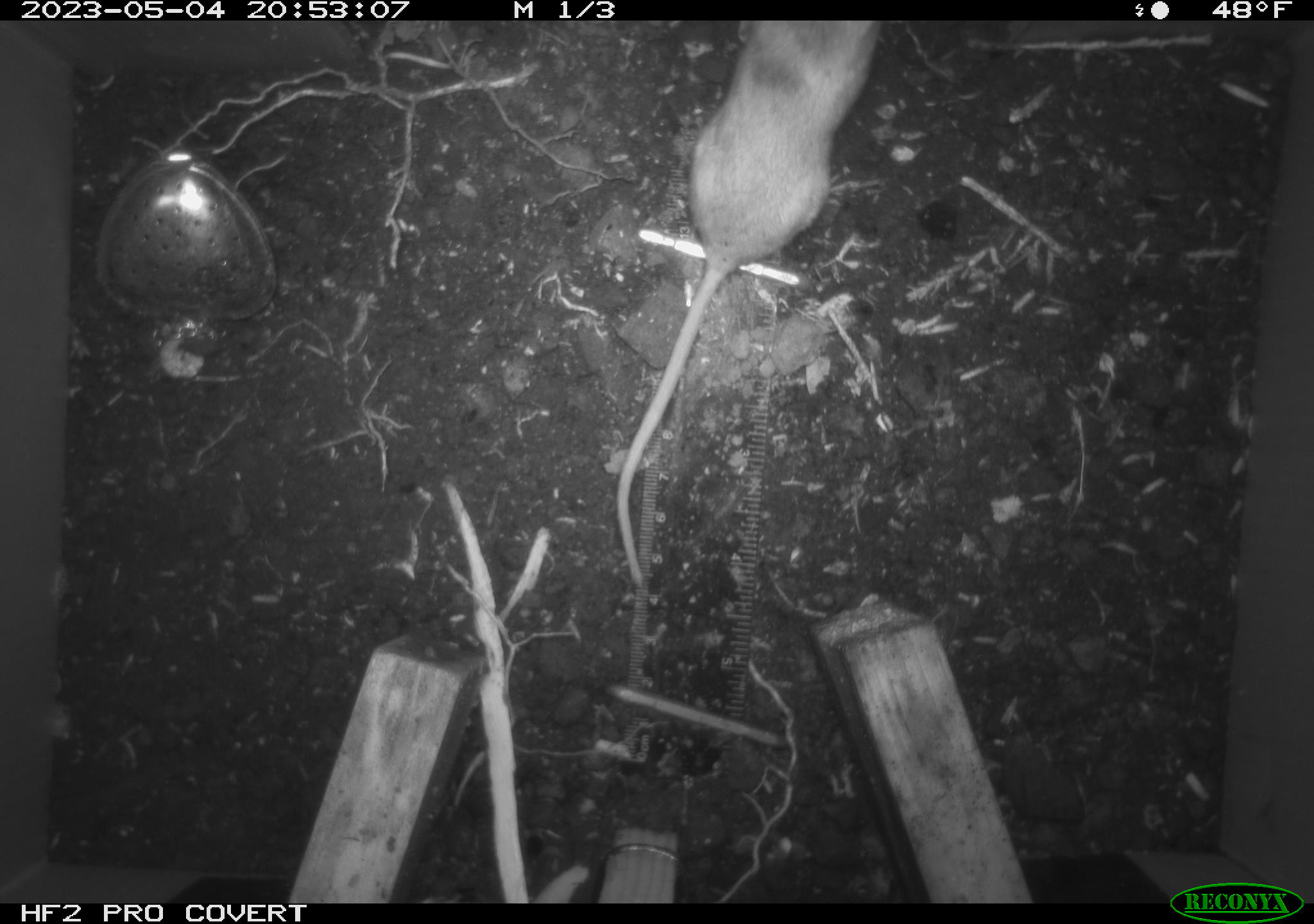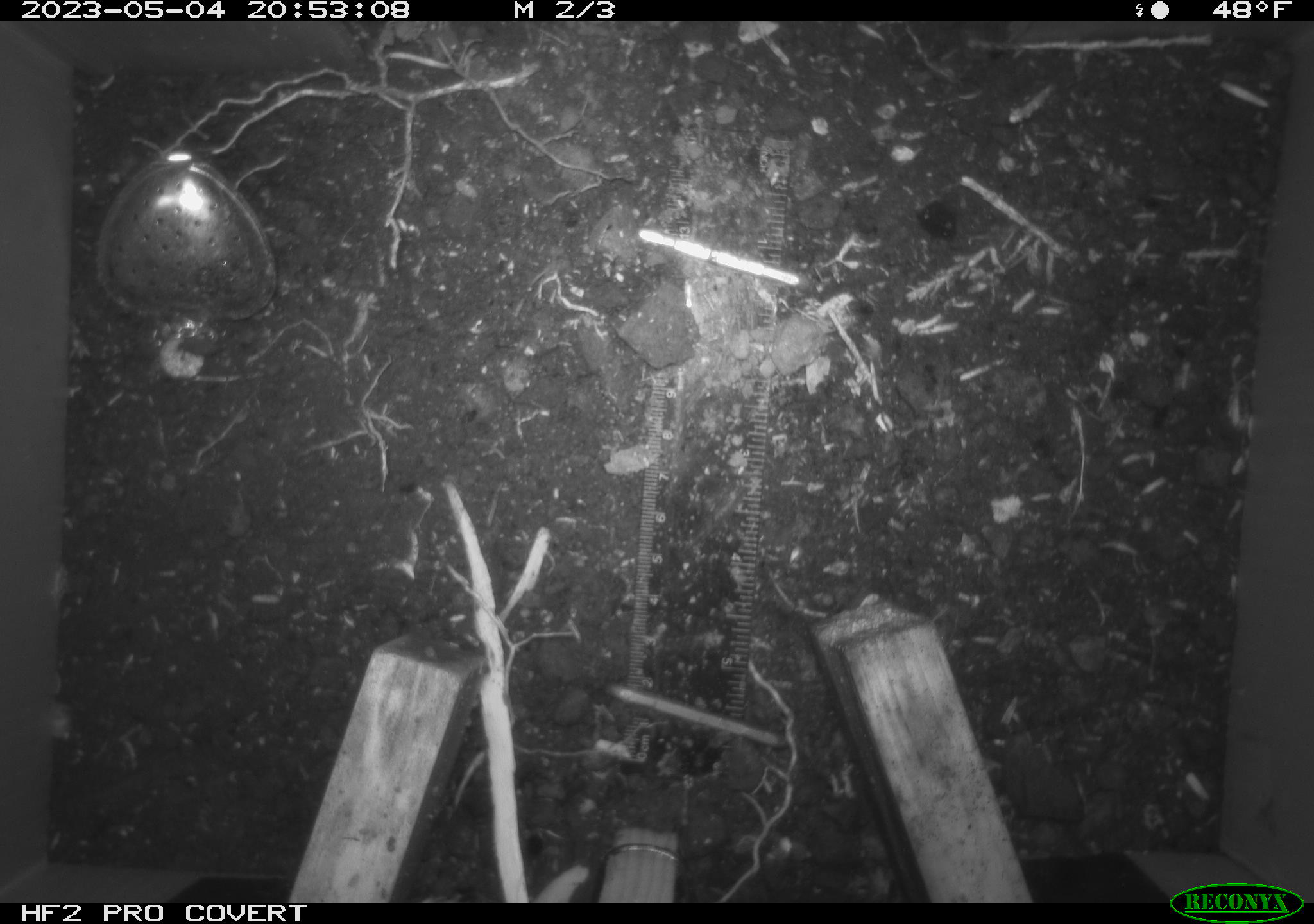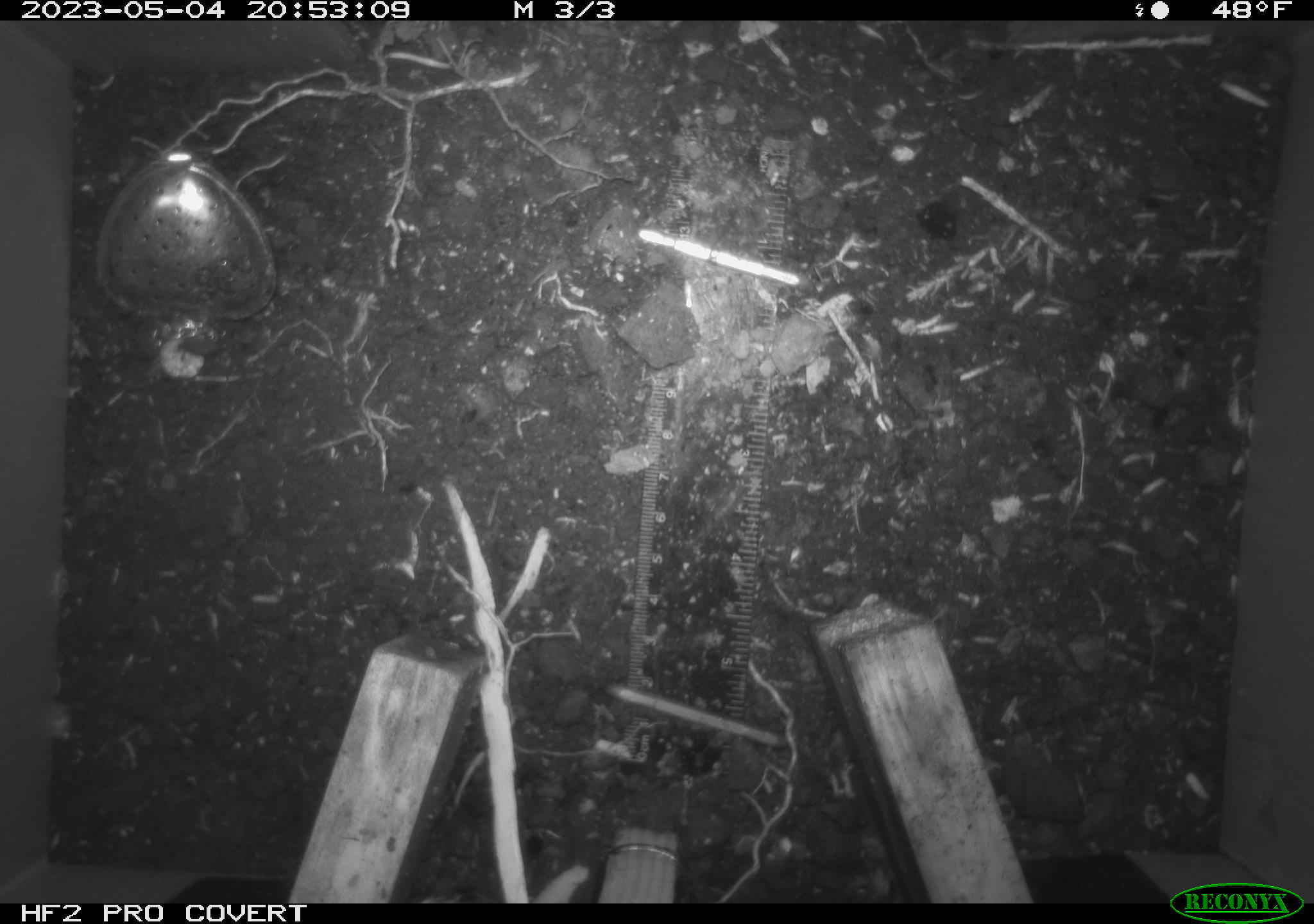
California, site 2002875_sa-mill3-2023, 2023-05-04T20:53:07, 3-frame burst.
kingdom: Animalia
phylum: Chordata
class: Mammalia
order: Rodentia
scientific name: Rodentia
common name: mouse species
Mouse species (Rodentia).